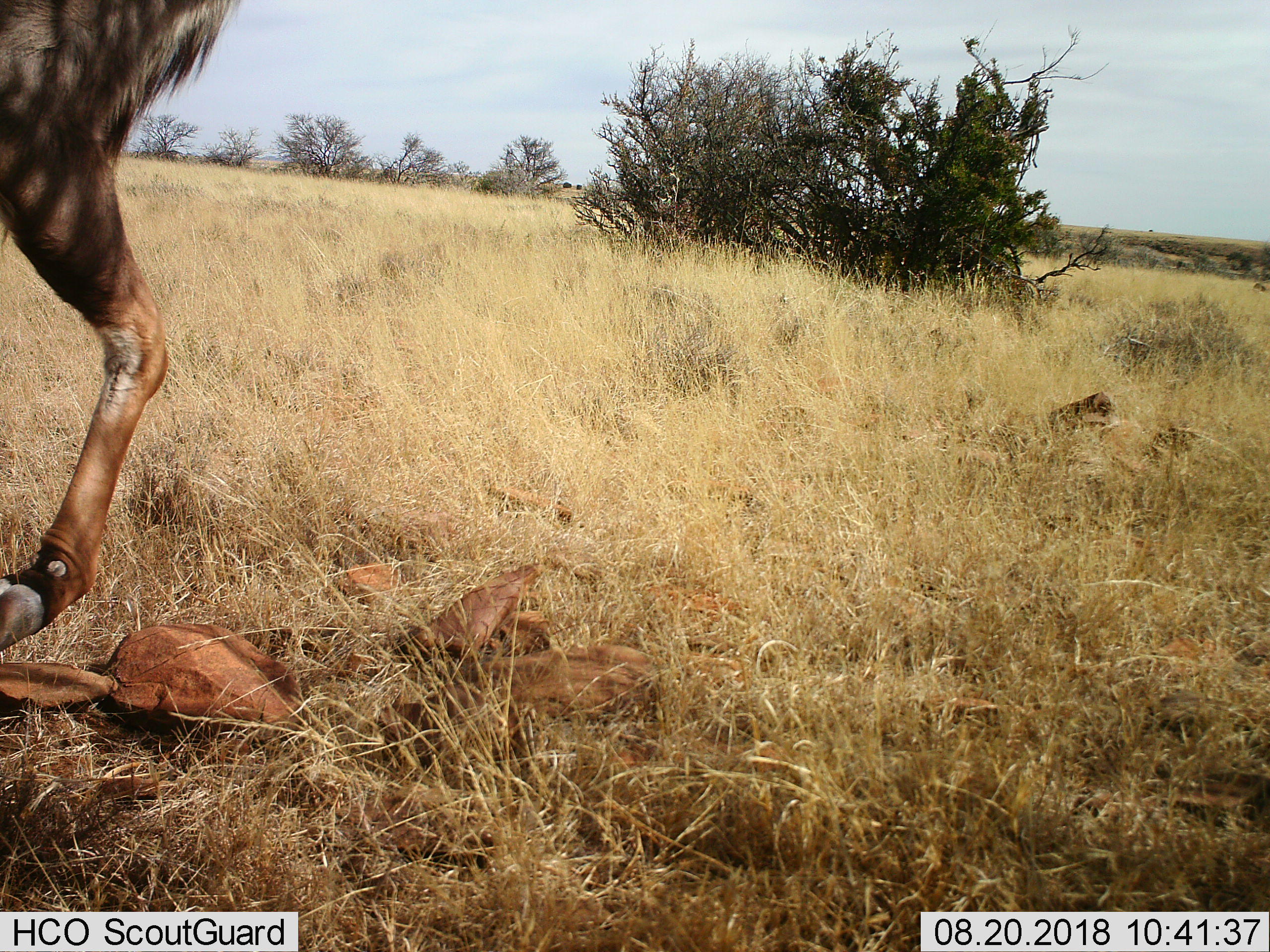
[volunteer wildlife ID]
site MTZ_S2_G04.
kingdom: Animalia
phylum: Chordata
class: Mammalia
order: Artiodactyla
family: Bovidae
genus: Tragelaphus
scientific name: Tragelaphus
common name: kudu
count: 1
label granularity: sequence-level